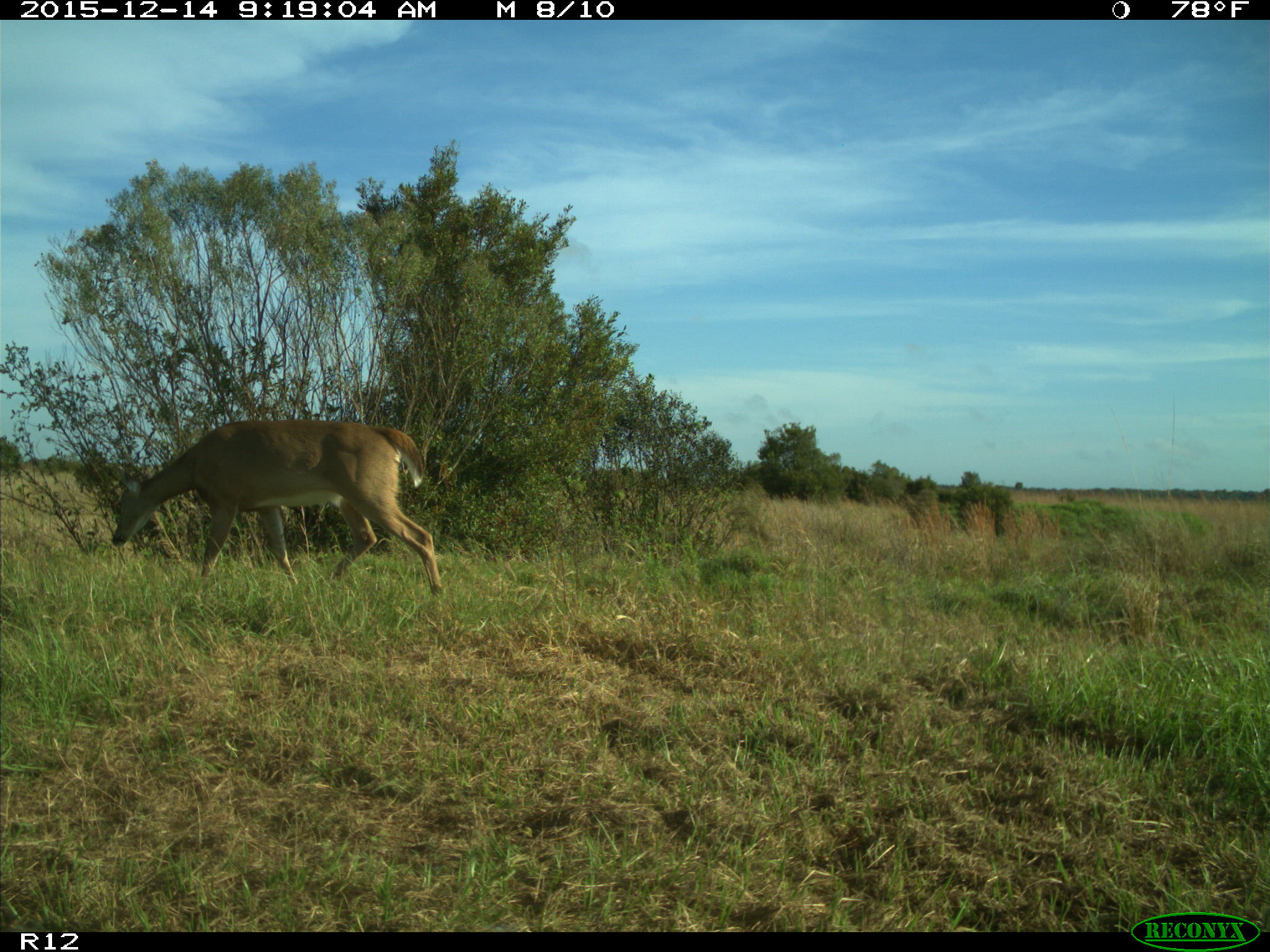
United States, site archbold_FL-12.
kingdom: Animalia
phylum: Chordata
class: Mammalia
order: Artiodactyla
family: Cervidae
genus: Odocoileus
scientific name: Odocoileus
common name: deer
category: unidentified deer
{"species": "unidentified deer (deer) (Odocoileus)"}